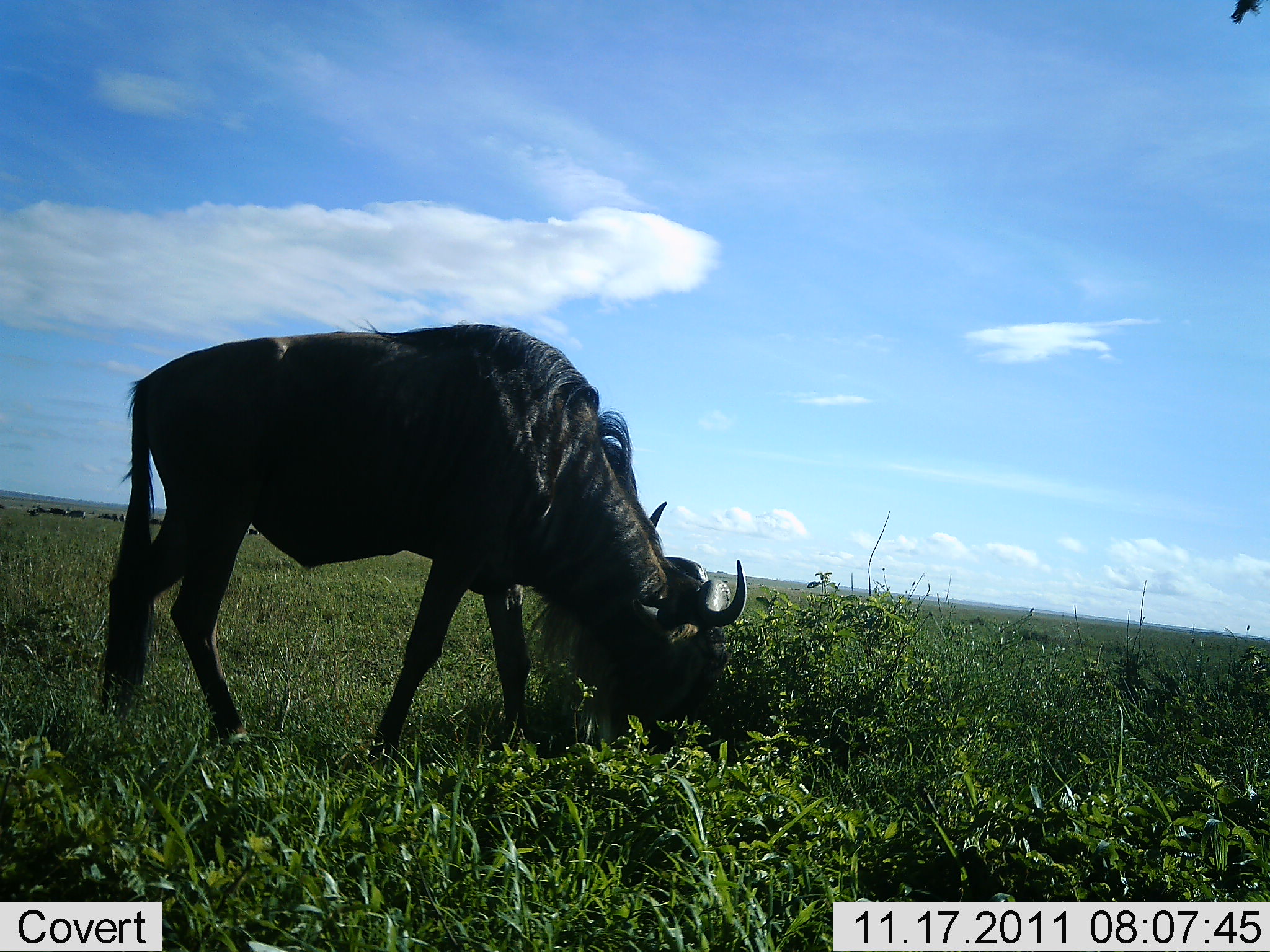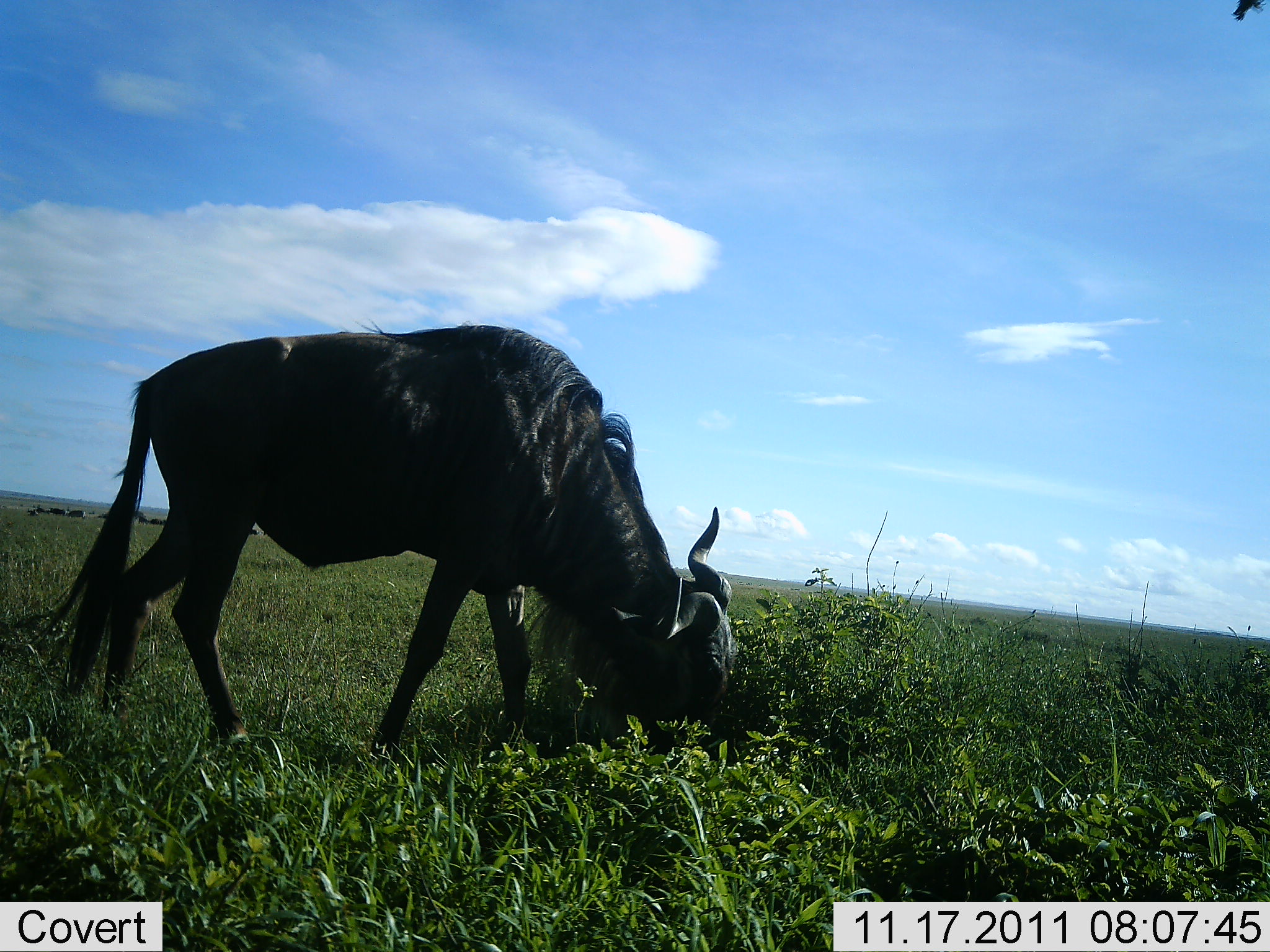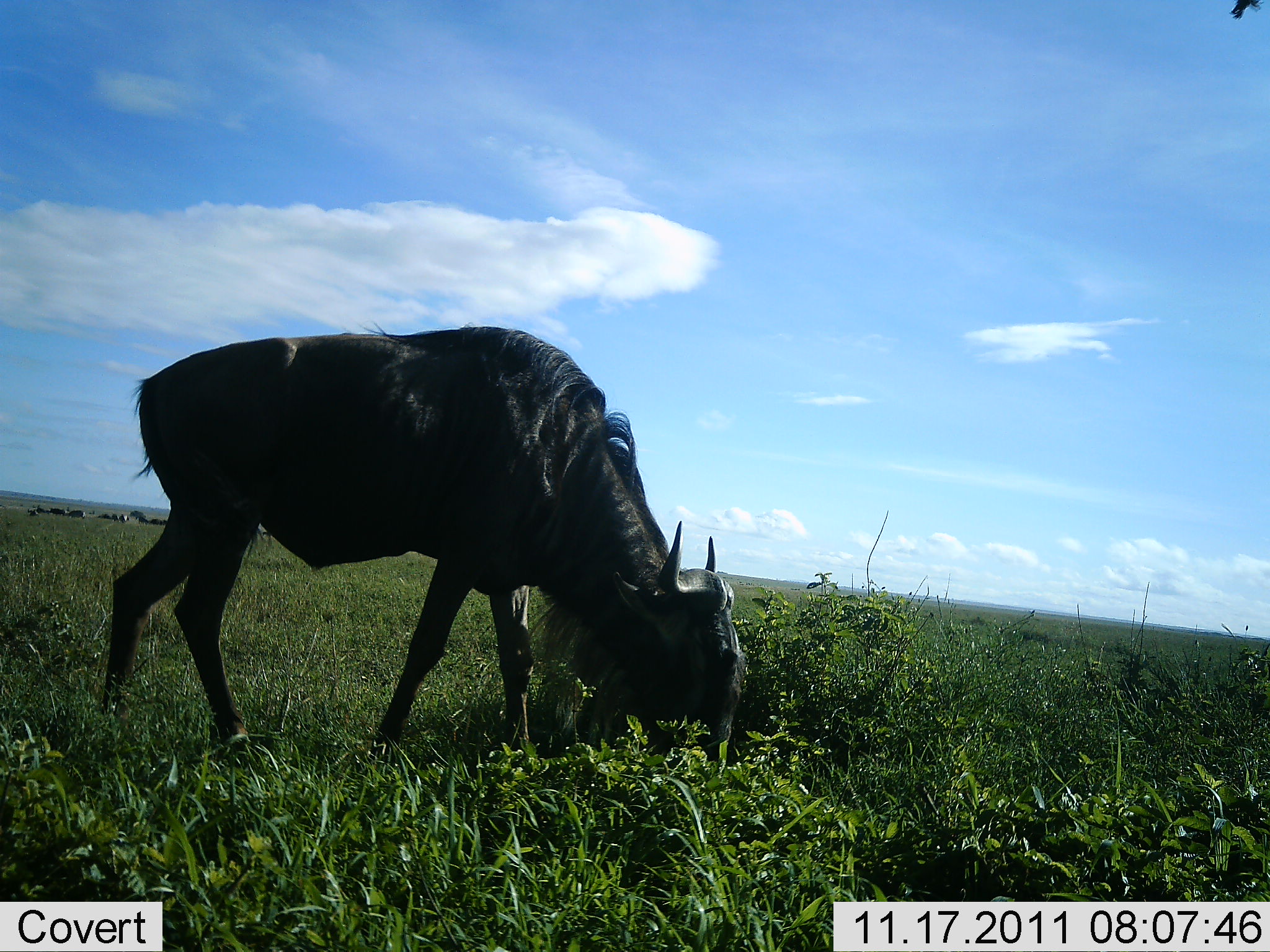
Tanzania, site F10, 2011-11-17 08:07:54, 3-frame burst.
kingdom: Animalia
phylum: Chordata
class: Mammalia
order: Artiodactyla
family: Bovidae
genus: Connochaetes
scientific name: Connochaetes taurinus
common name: blue wildebeest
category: wildebeest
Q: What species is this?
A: Wildebeest (blue wildebeest) (Connochaetes taurinus).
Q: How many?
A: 1.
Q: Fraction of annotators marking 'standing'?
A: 23%.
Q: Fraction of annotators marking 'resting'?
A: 0%.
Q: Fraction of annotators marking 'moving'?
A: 0%.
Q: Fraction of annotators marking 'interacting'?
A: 0%.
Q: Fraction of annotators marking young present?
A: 0%.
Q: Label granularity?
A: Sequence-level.